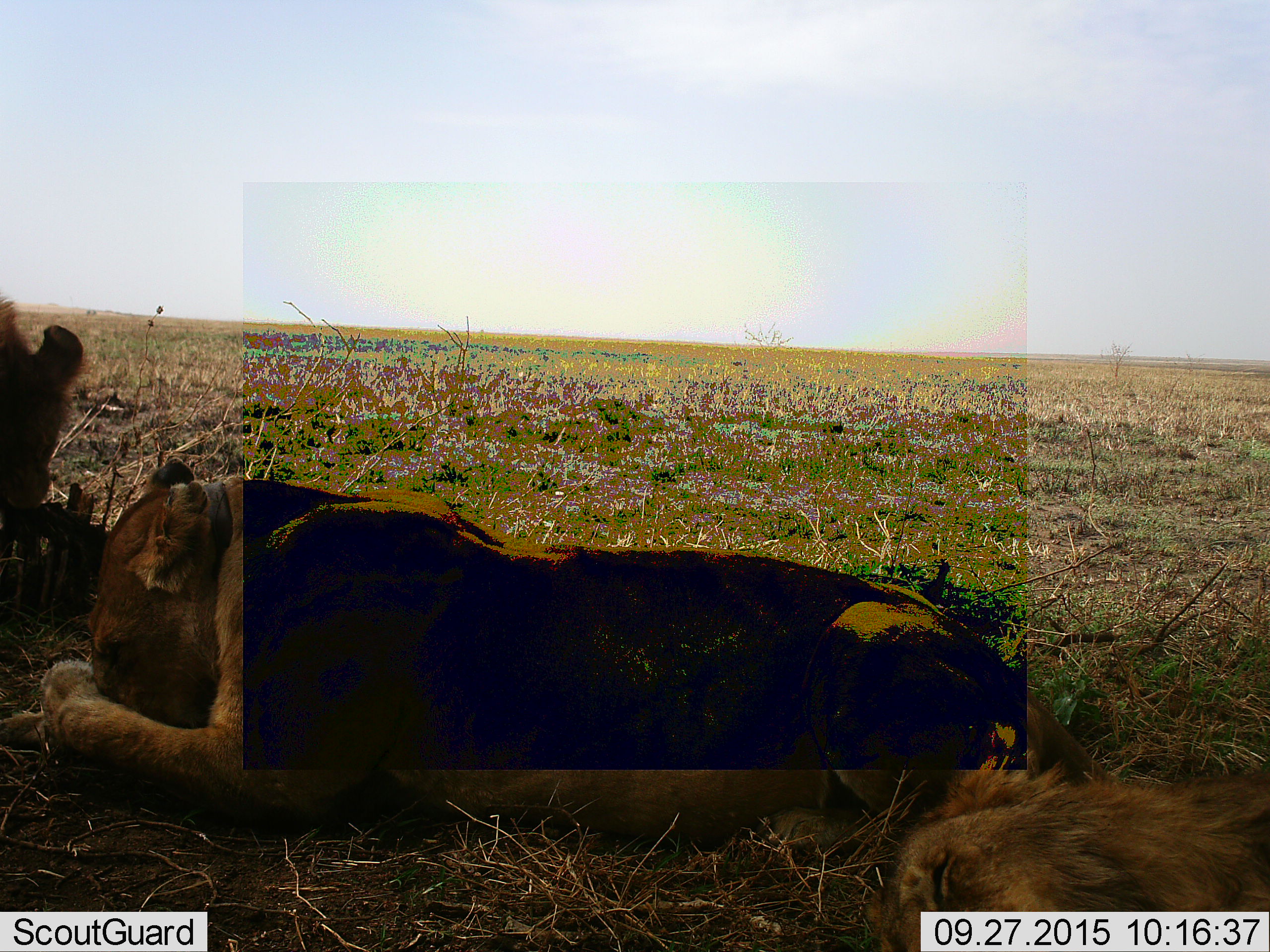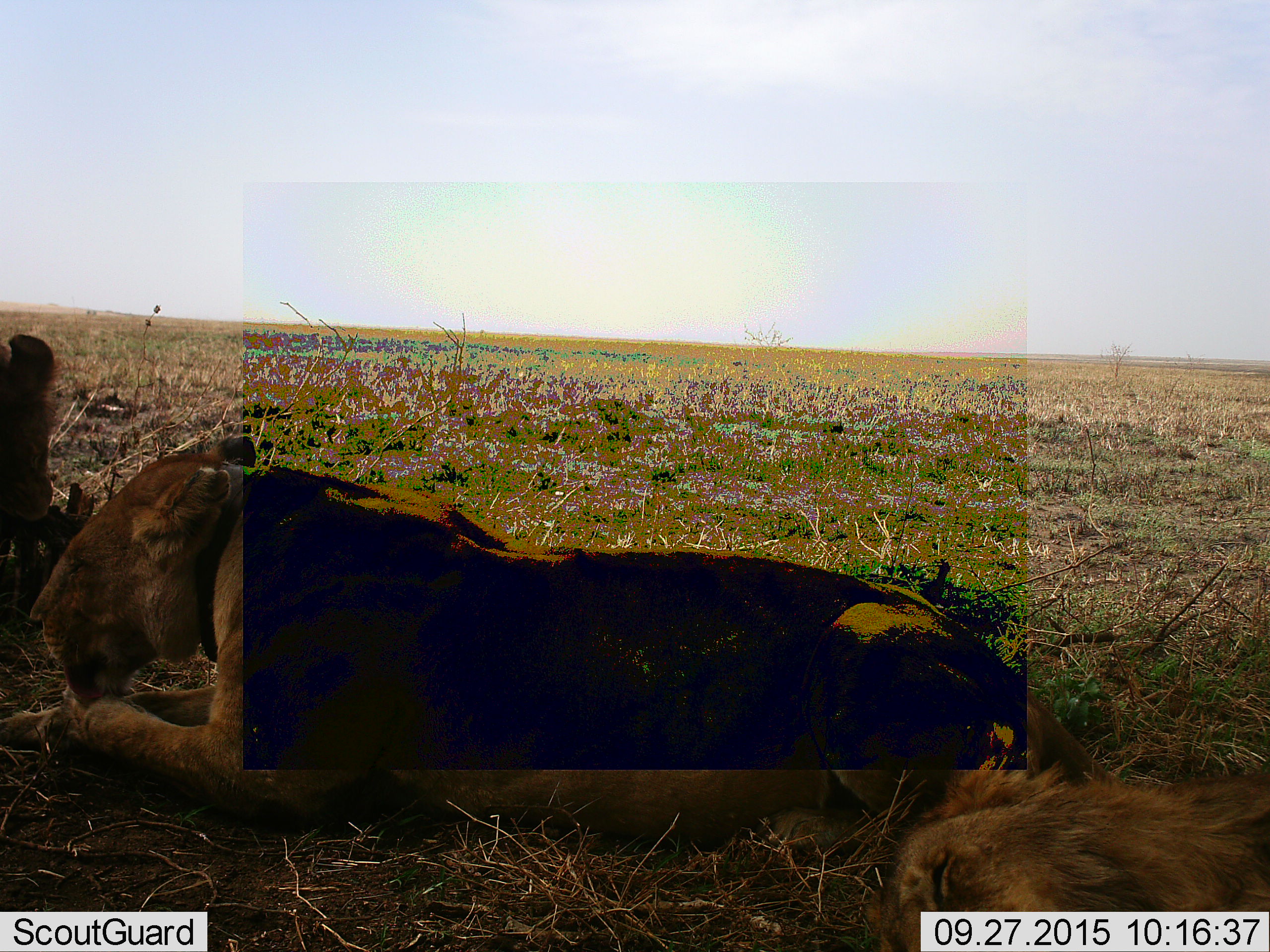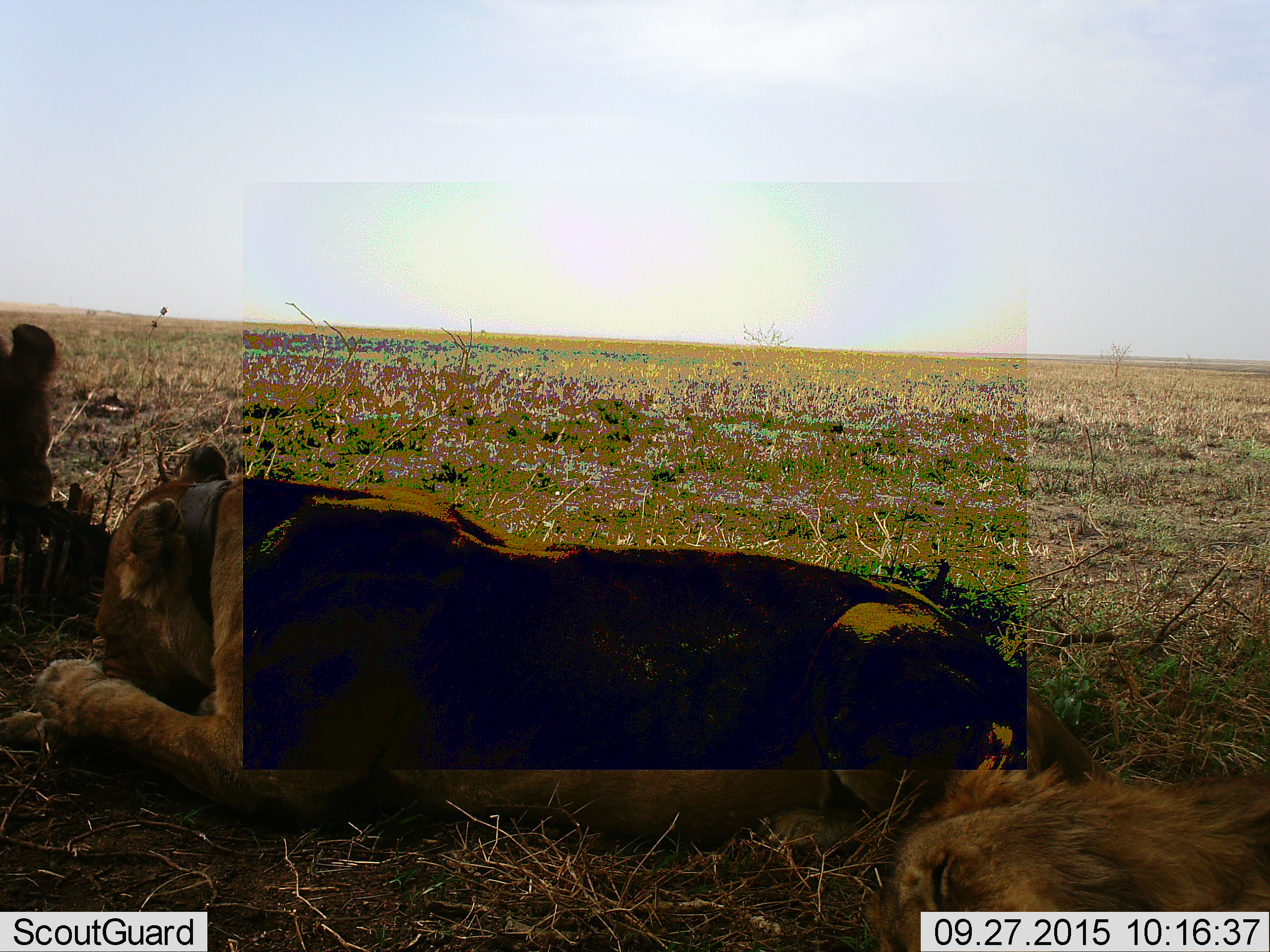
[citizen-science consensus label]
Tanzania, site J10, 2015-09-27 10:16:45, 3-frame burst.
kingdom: Animalia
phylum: Chordata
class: Mammalia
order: Carnivora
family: Felidae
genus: Panthera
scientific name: Panthera leo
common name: lion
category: lionfemale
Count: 2.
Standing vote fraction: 0%.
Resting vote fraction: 80%.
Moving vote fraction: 0%.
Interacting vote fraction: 0%.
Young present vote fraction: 0%.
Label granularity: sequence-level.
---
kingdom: Animalia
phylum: Chordata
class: Mammalia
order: Carnivora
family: Felidae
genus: Panthera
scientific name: Panthera leo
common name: lion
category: lionmale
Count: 1.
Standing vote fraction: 0%.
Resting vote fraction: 100%.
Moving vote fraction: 0%.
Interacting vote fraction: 0%.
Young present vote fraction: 0%.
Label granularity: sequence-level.